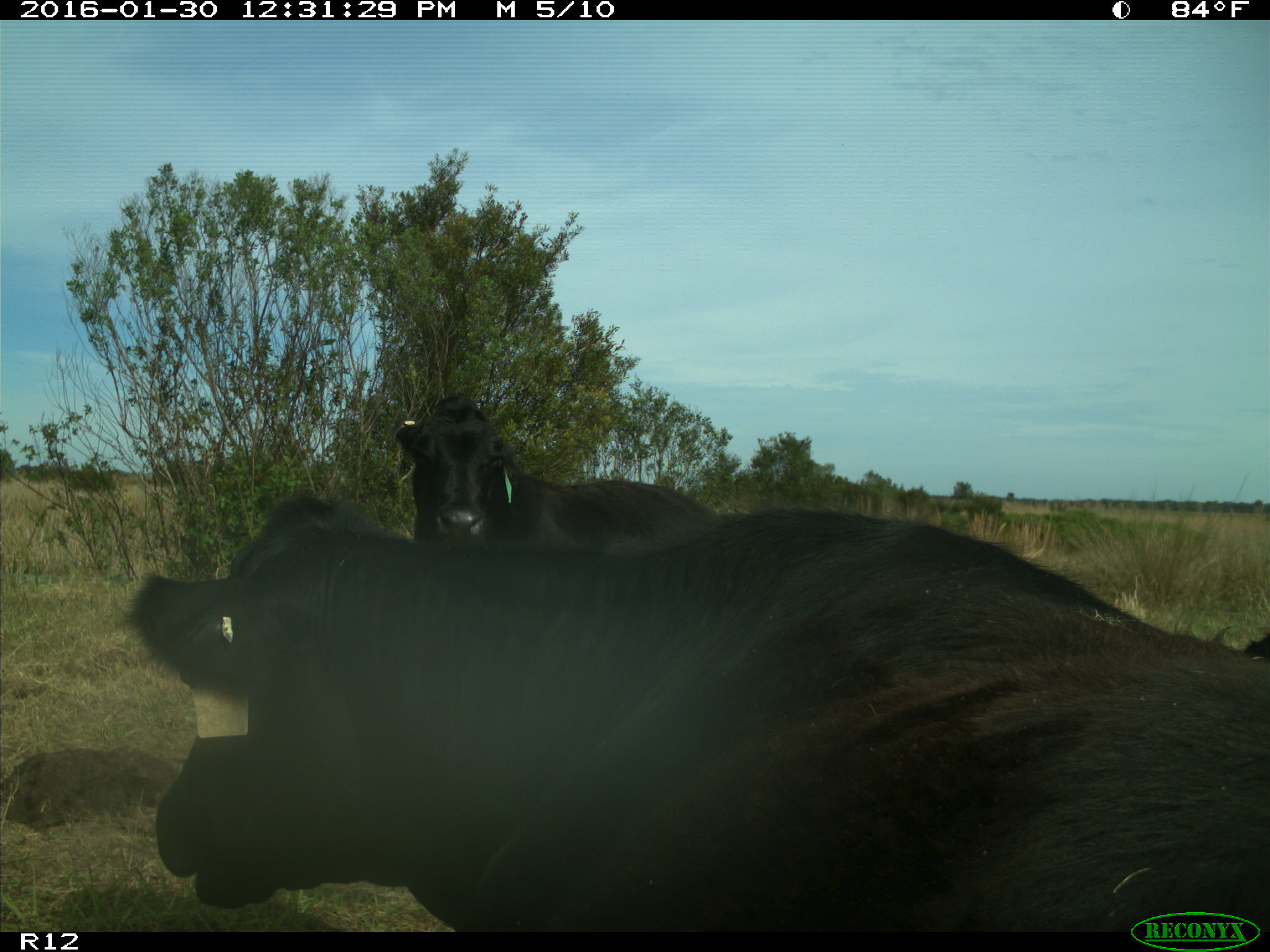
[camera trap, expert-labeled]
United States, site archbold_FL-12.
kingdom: Animalia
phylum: Chordata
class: Mammalia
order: Artiodactyla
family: Bovidae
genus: Bos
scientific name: Bos taurus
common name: domestic cow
Bos taurus (domestic cow).